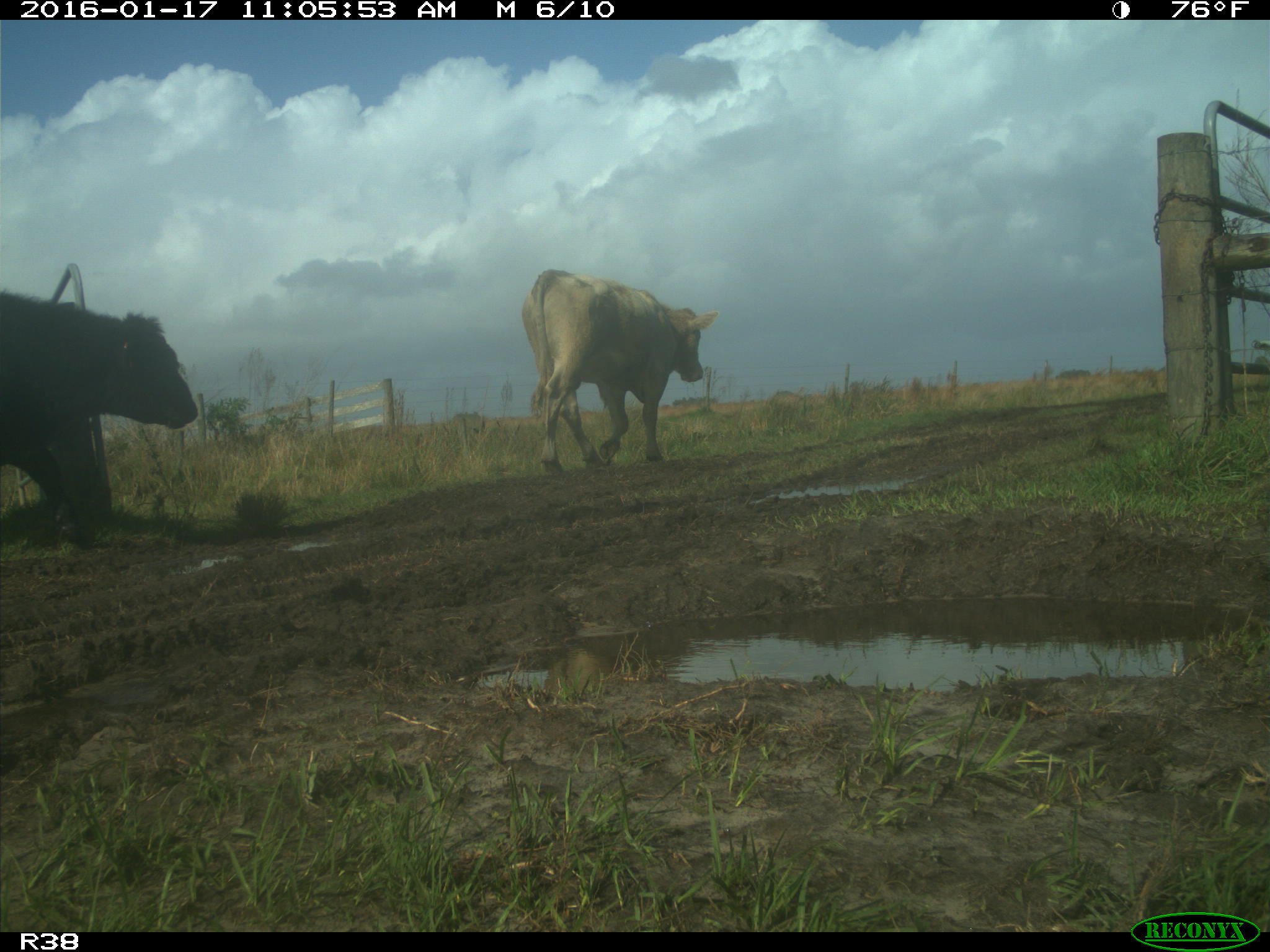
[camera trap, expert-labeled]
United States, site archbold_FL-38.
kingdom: Animalia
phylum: Chordata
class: Mammalia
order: Artiodactyla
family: Bovidae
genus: Bos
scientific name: Bos taurus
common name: domestic cow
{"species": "Bos taurus (domestic cow)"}